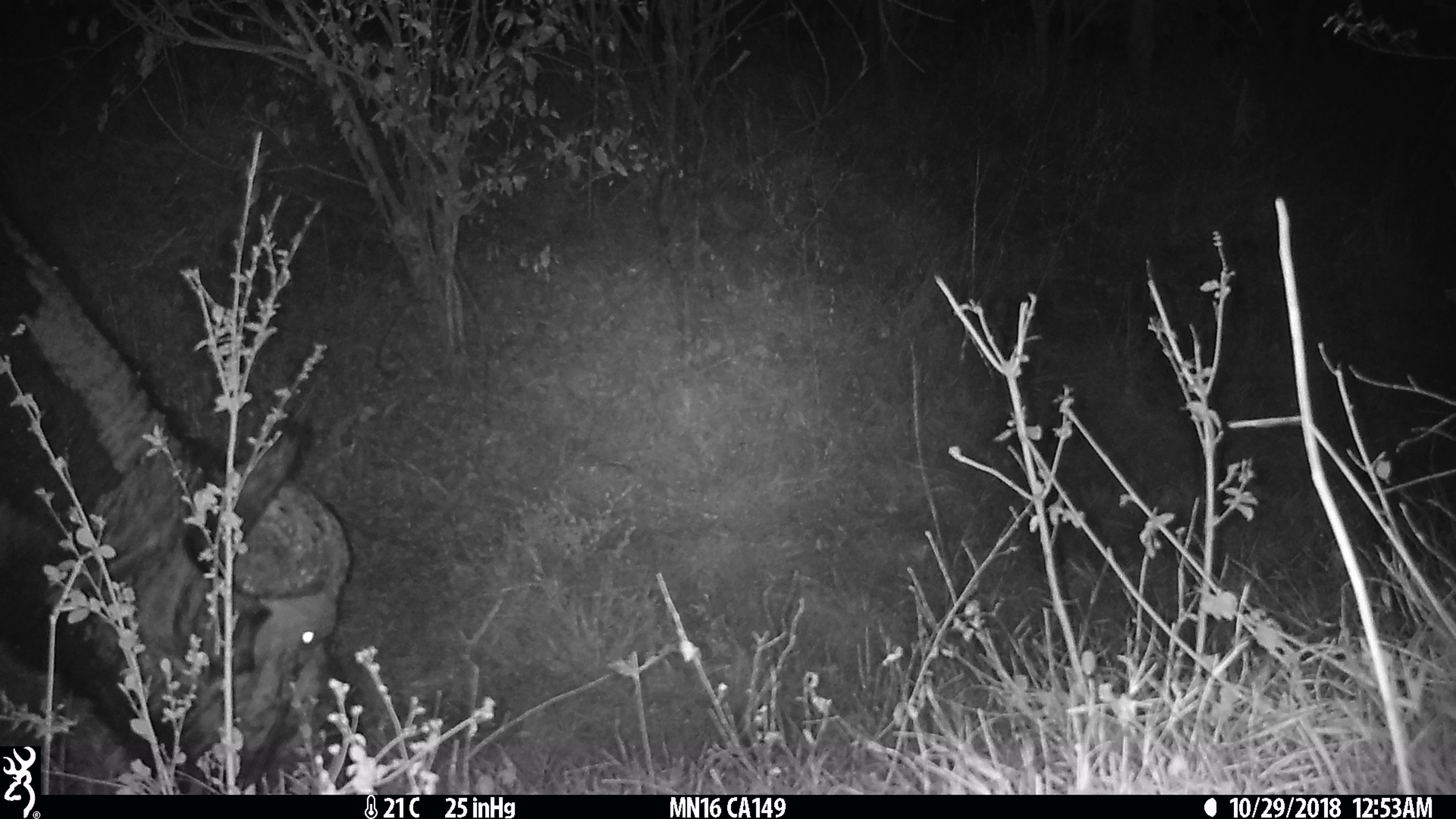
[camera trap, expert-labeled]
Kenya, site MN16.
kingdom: Animalia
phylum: Chordata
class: Mammalia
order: Artiodactyla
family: Bovidae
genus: Syncerus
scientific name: Syncerus caffer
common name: buffalo